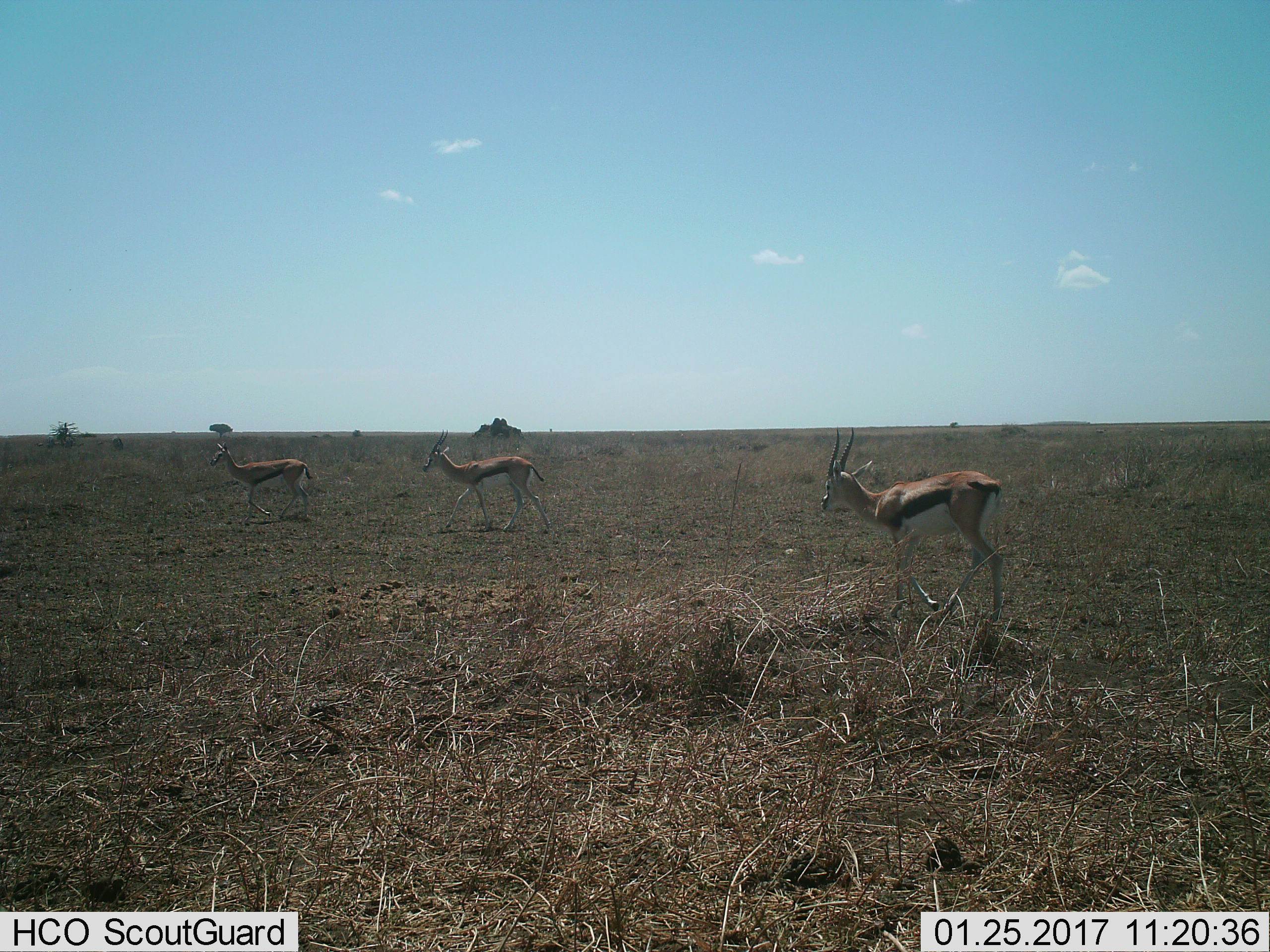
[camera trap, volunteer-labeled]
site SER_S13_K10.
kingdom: Animalia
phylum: Chordata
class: Mammalia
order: Artiodactyla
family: Bovidae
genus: Eudorcas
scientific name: Eudorcas thomsonii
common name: thomson's gazelle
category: gazellethomsons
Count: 3.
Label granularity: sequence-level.